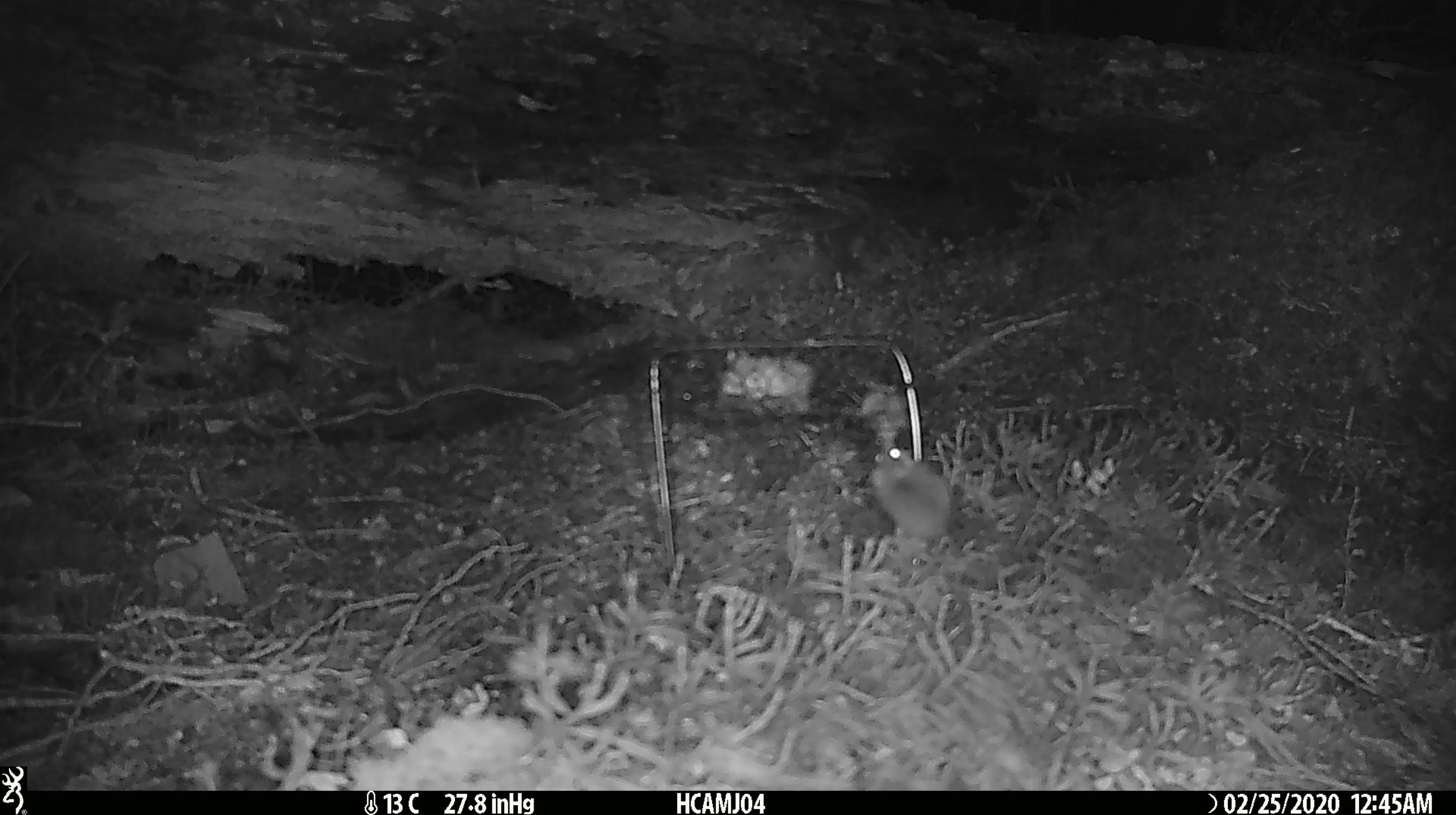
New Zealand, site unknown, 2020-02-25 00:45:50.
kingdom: Animalia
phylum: Chordata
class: Mammalia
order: Rodentia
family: Muridae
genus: Mus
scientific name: Mus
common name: mouse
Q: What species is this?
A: Mouse (Mus).